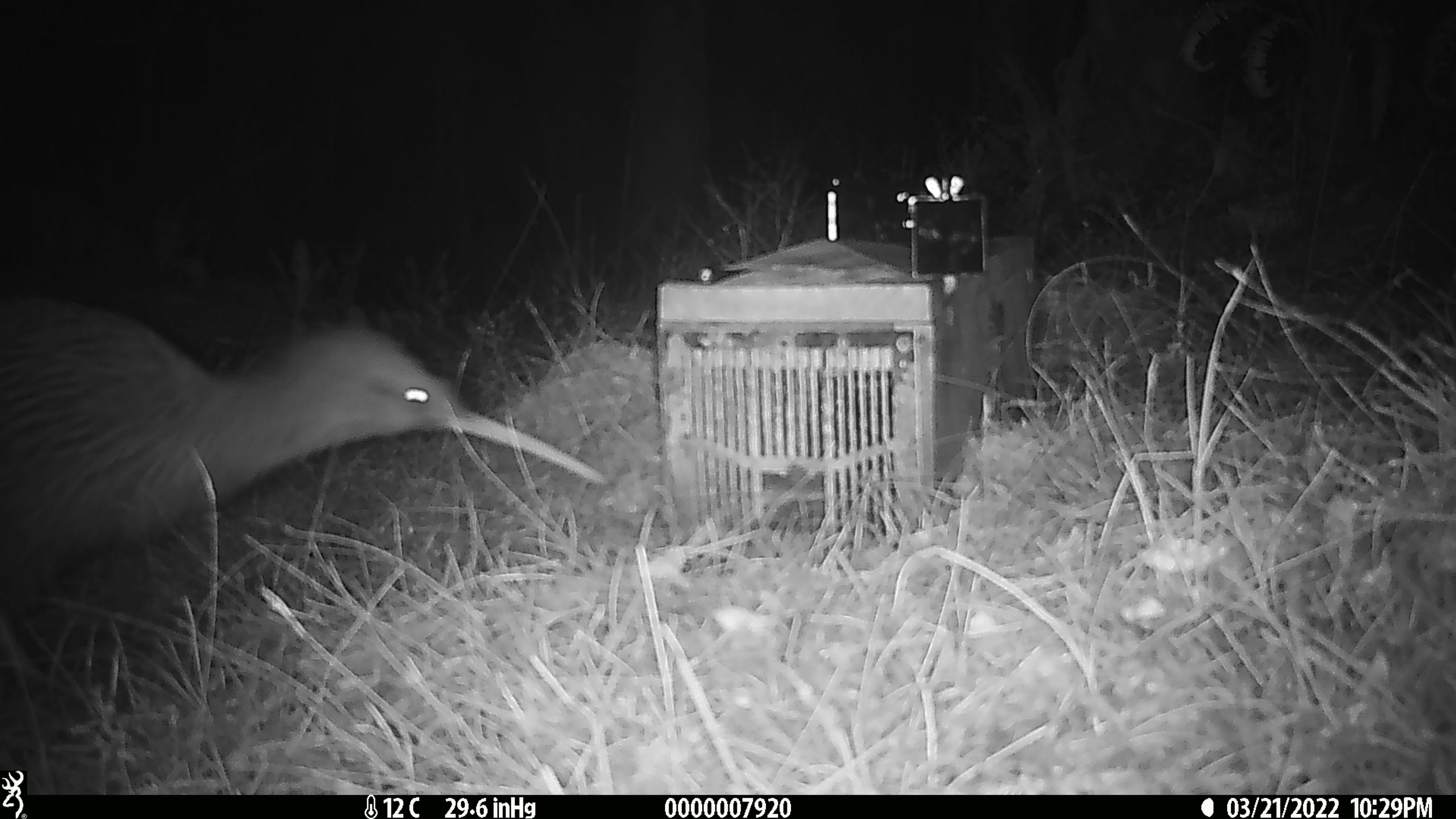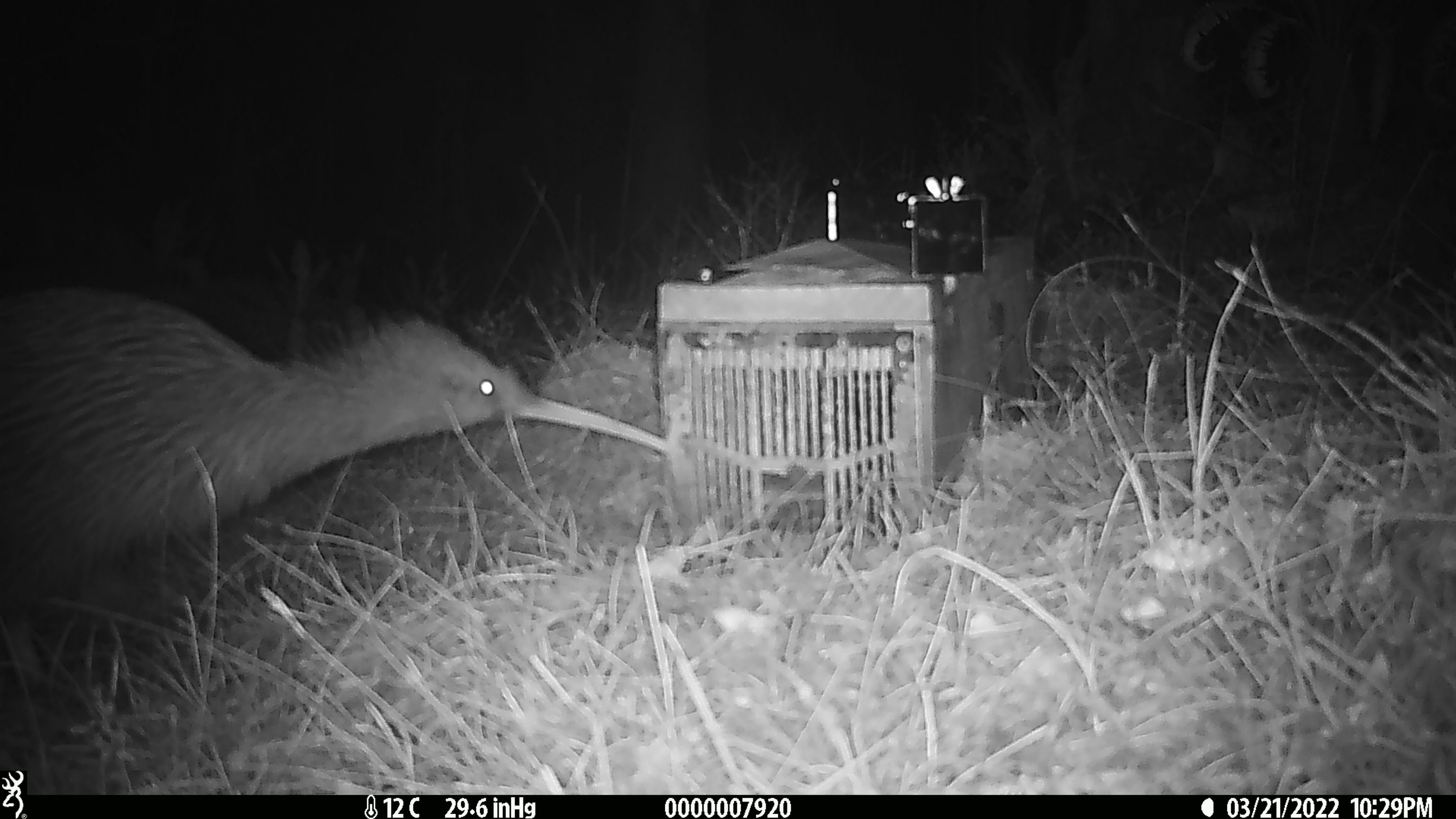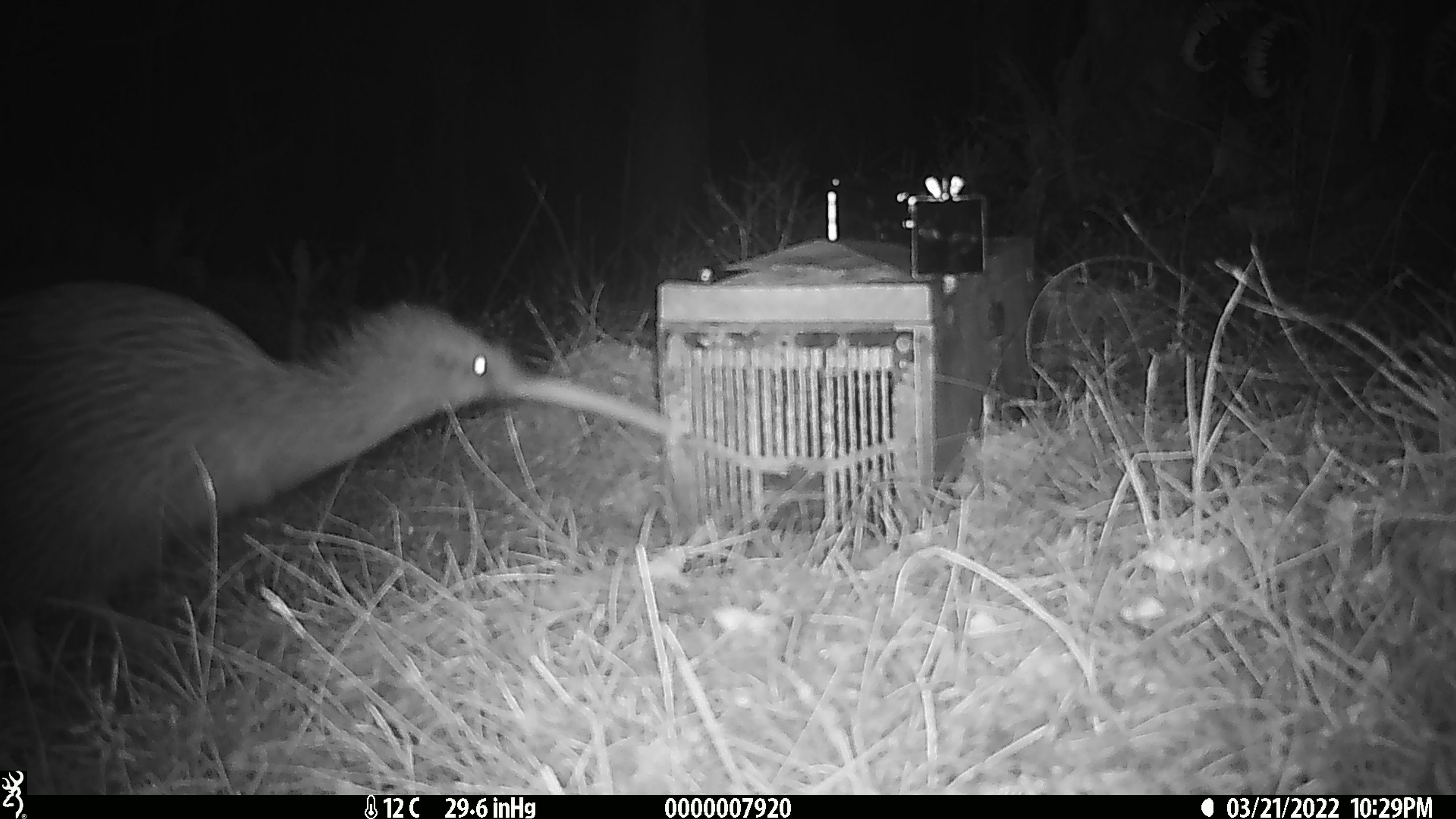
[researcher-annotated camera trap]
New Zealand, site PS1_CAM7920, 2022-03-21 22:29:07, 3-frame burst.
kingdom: Animalia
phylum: Chordata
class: Aves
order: Apterygiformes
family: Apterygidae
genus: Apteryx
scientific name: Apteryx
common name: kiwi